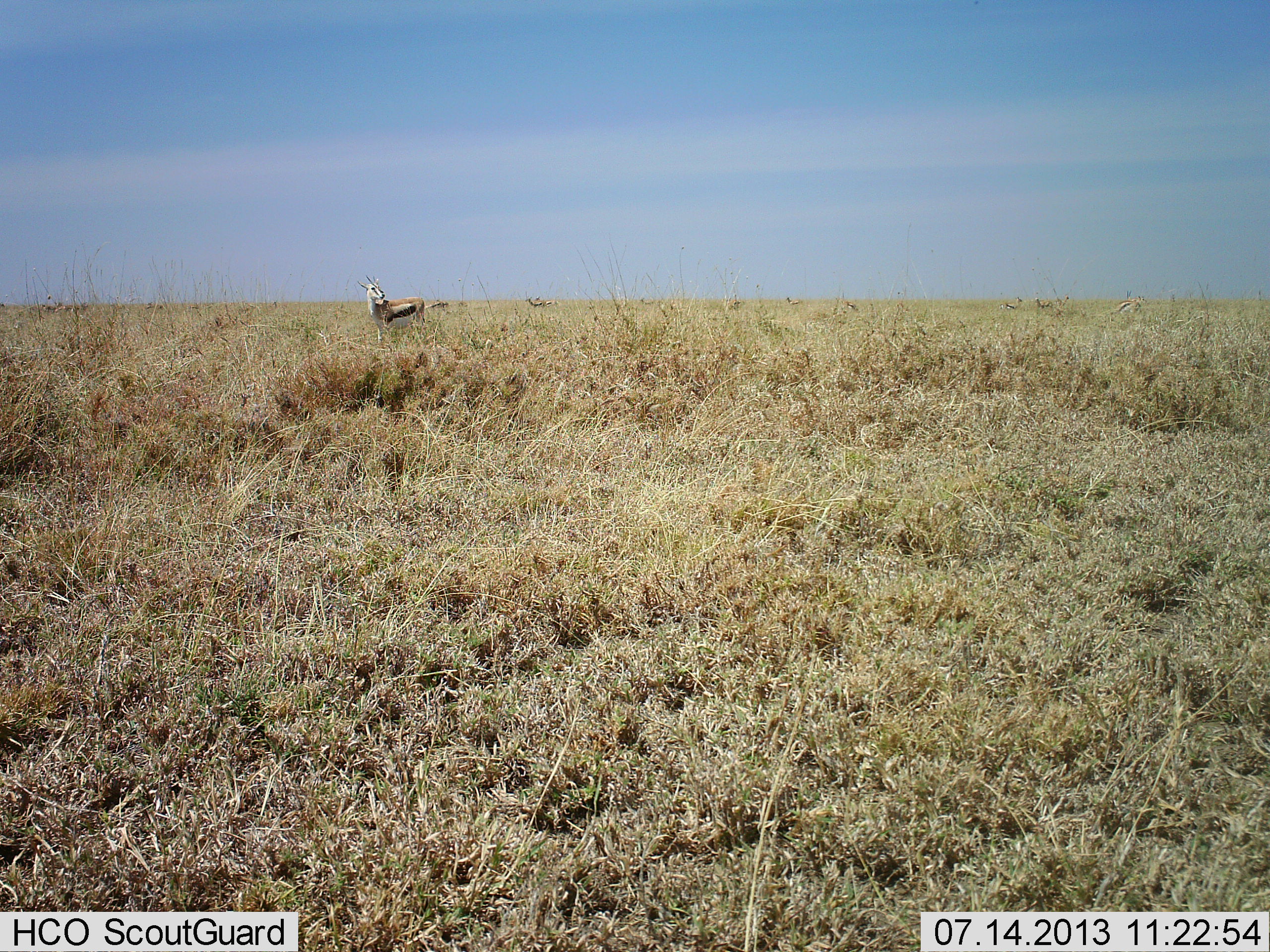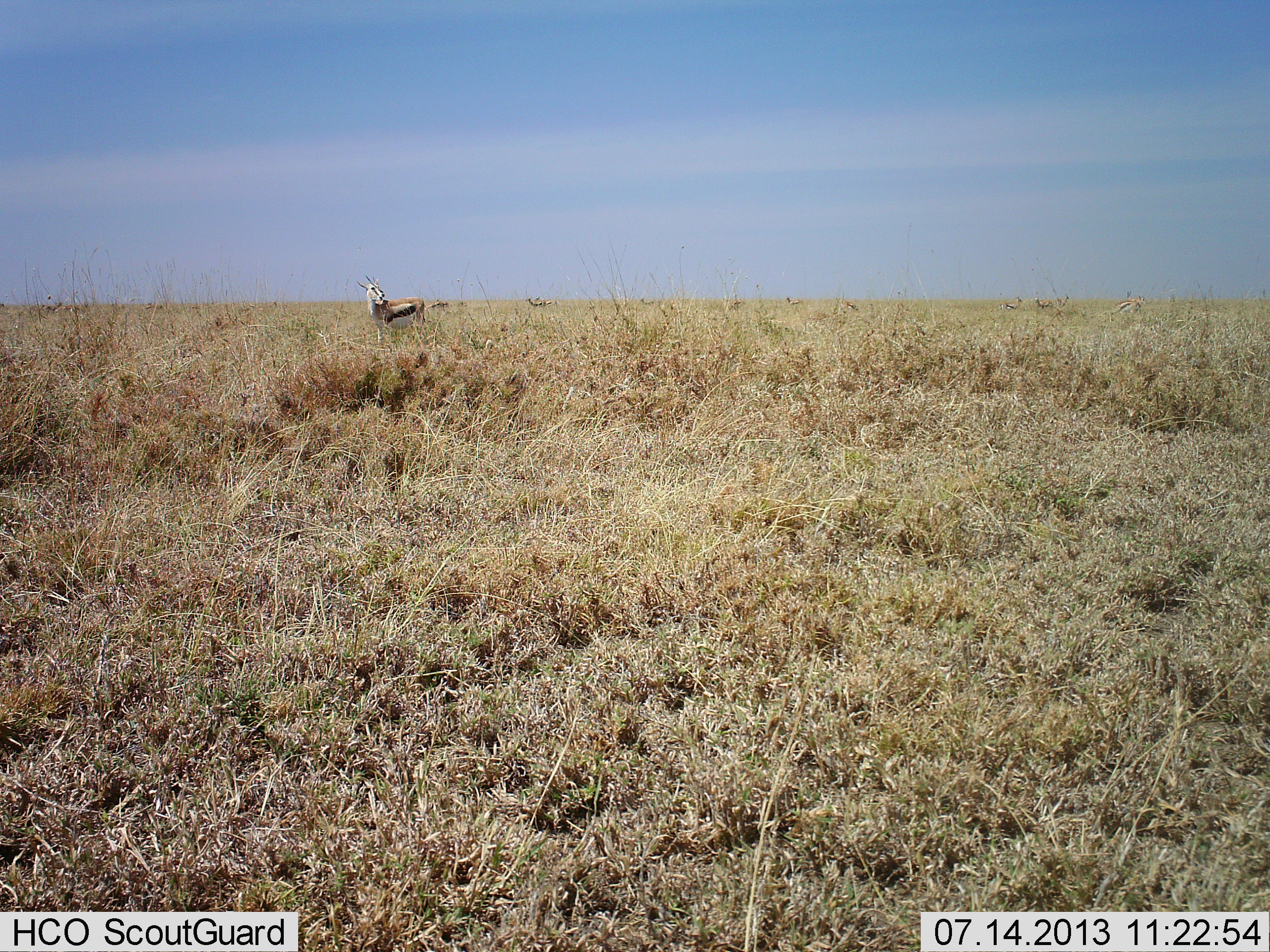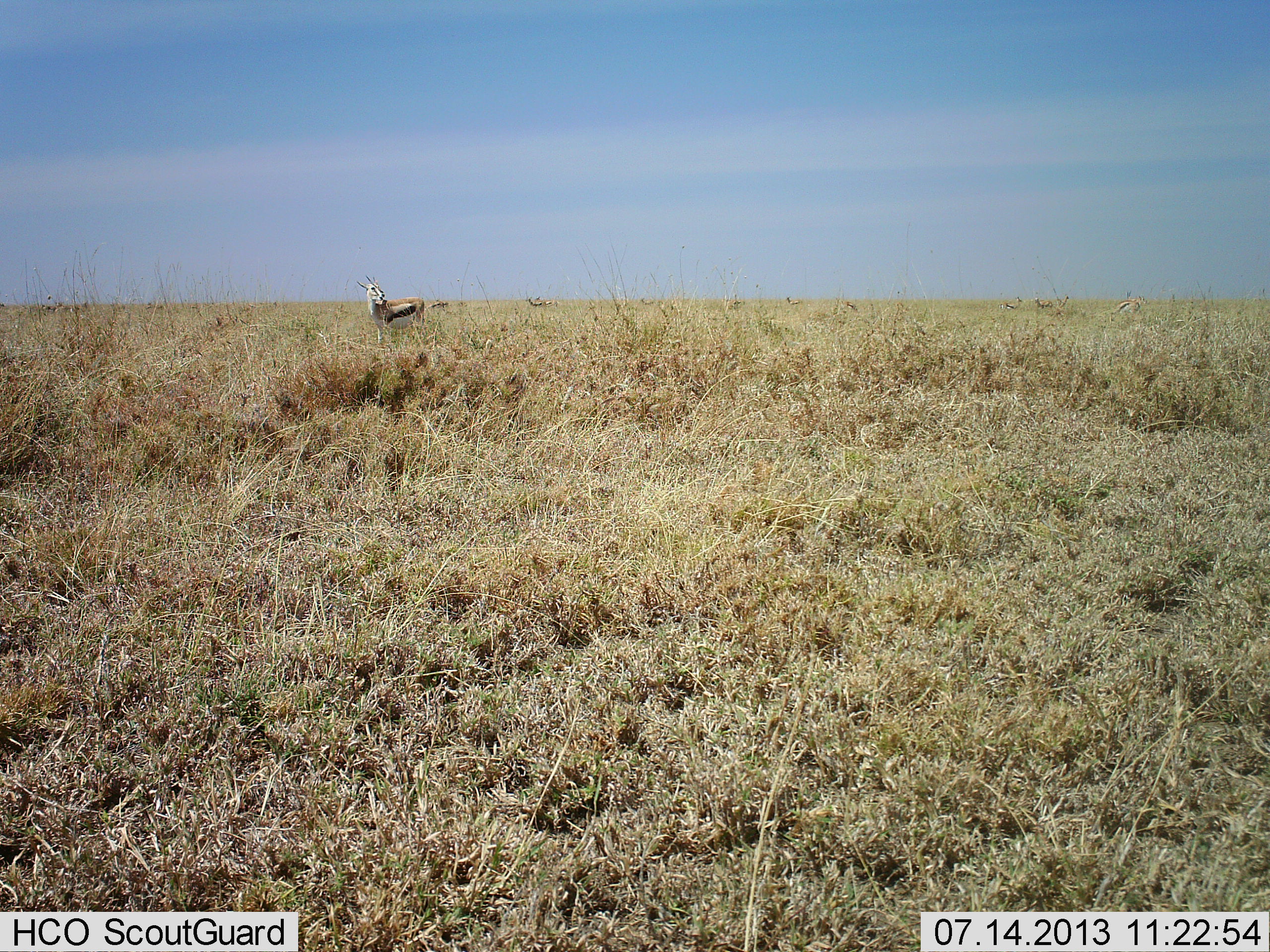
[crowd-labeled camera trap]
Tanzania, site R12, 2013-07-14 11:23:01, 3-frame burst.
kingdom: Animalia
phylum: Chordata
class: Mammalia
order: Artiodactyla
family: Bovidae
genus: Eudorcas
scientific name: Eudorcas thomsonii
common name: thomson's gazelle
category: gazellethomsons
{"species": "gazellethomsons (thomson's gazelle) (Eudorcas thomsonii)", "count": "1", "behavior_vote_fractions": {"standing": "90%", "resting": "0%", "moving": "0%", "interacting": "0%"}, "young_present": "0%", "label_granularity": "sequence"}